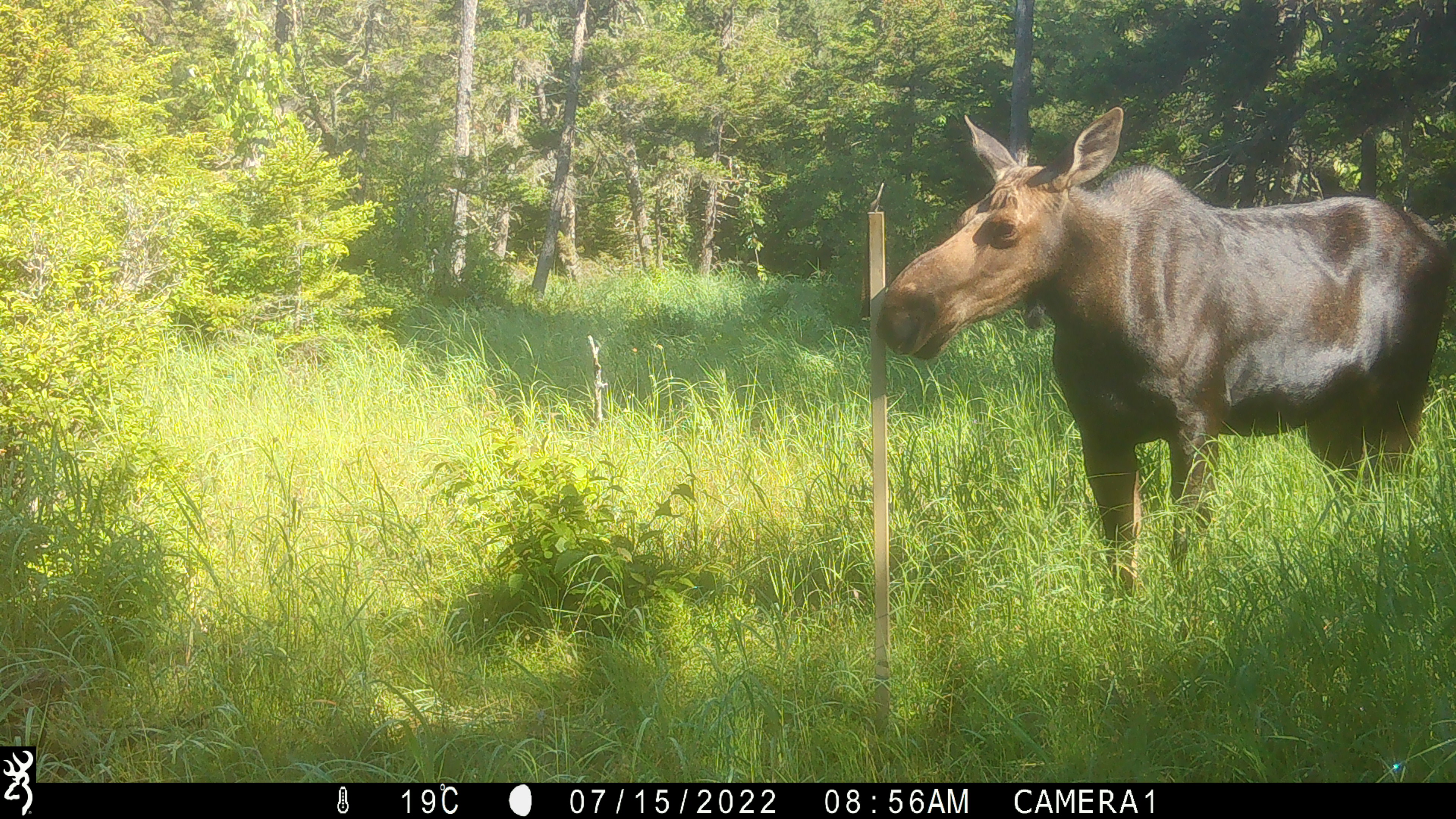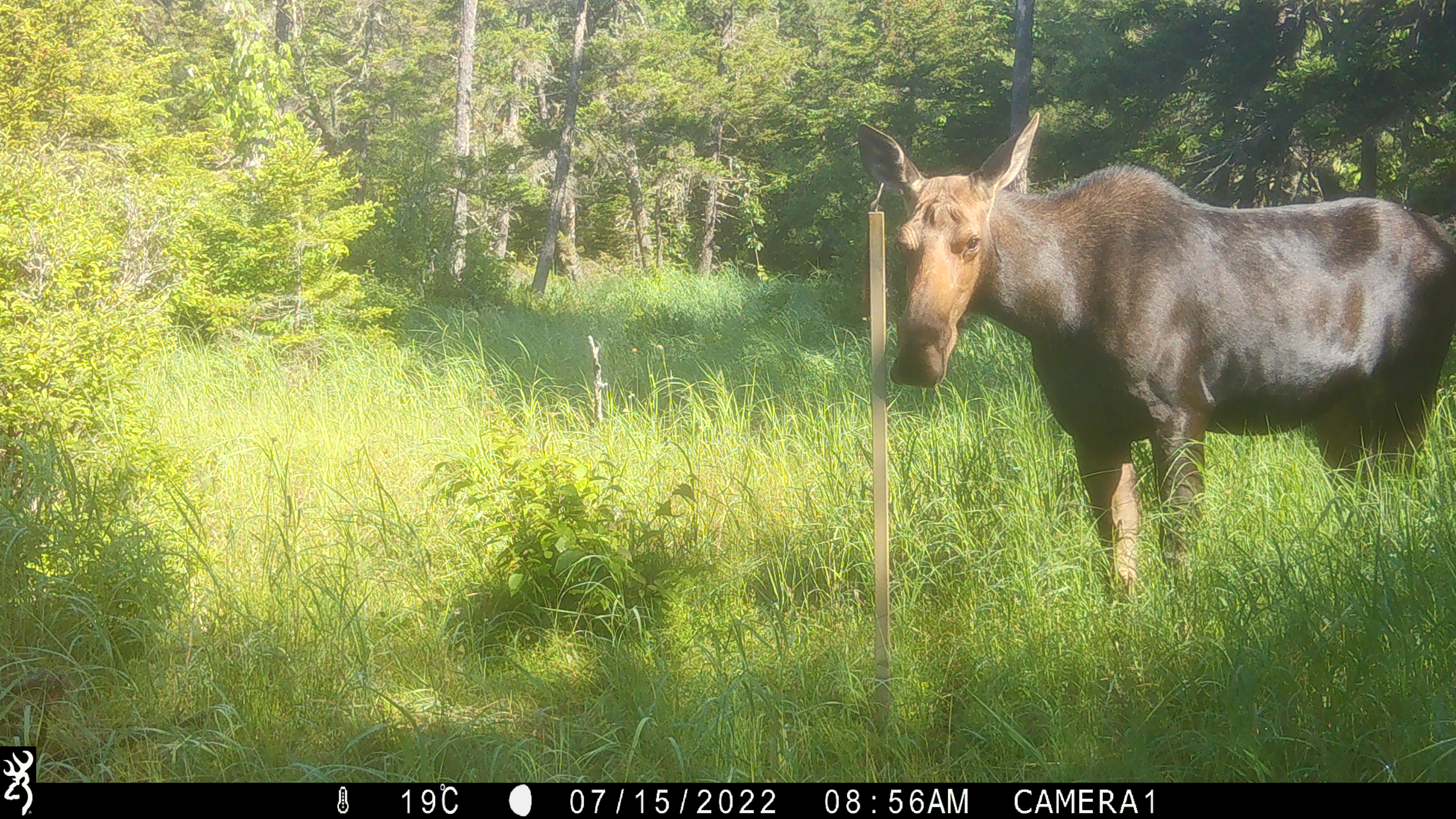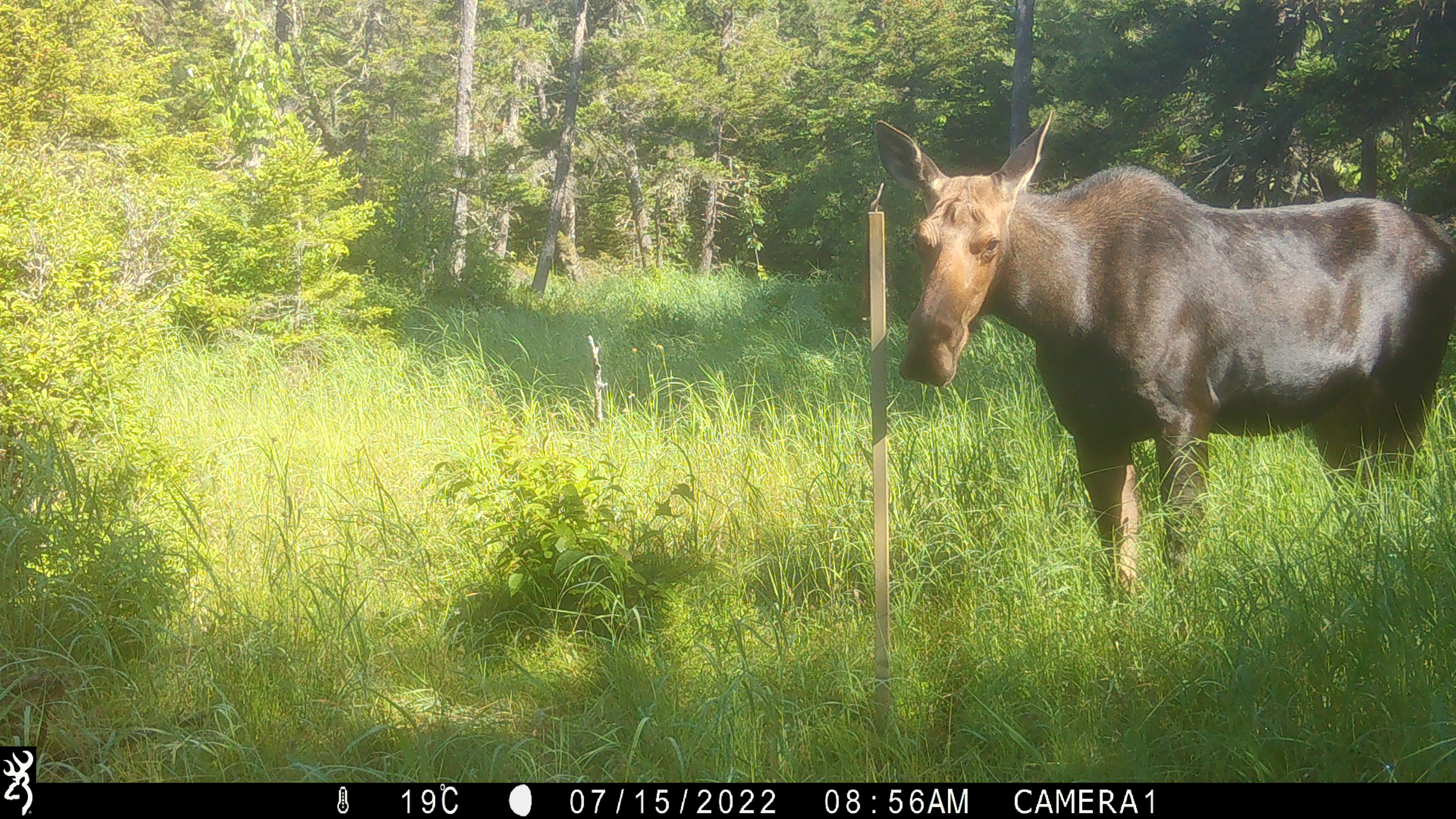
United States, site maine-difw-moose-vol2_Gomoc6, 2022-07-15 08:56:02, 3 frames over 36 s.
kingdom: Animalia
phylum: Chordata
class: Mammalia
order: Artiodactyla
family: Cervidae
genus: Alces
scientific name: Alces alces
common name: moose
Moose (Alces alces).